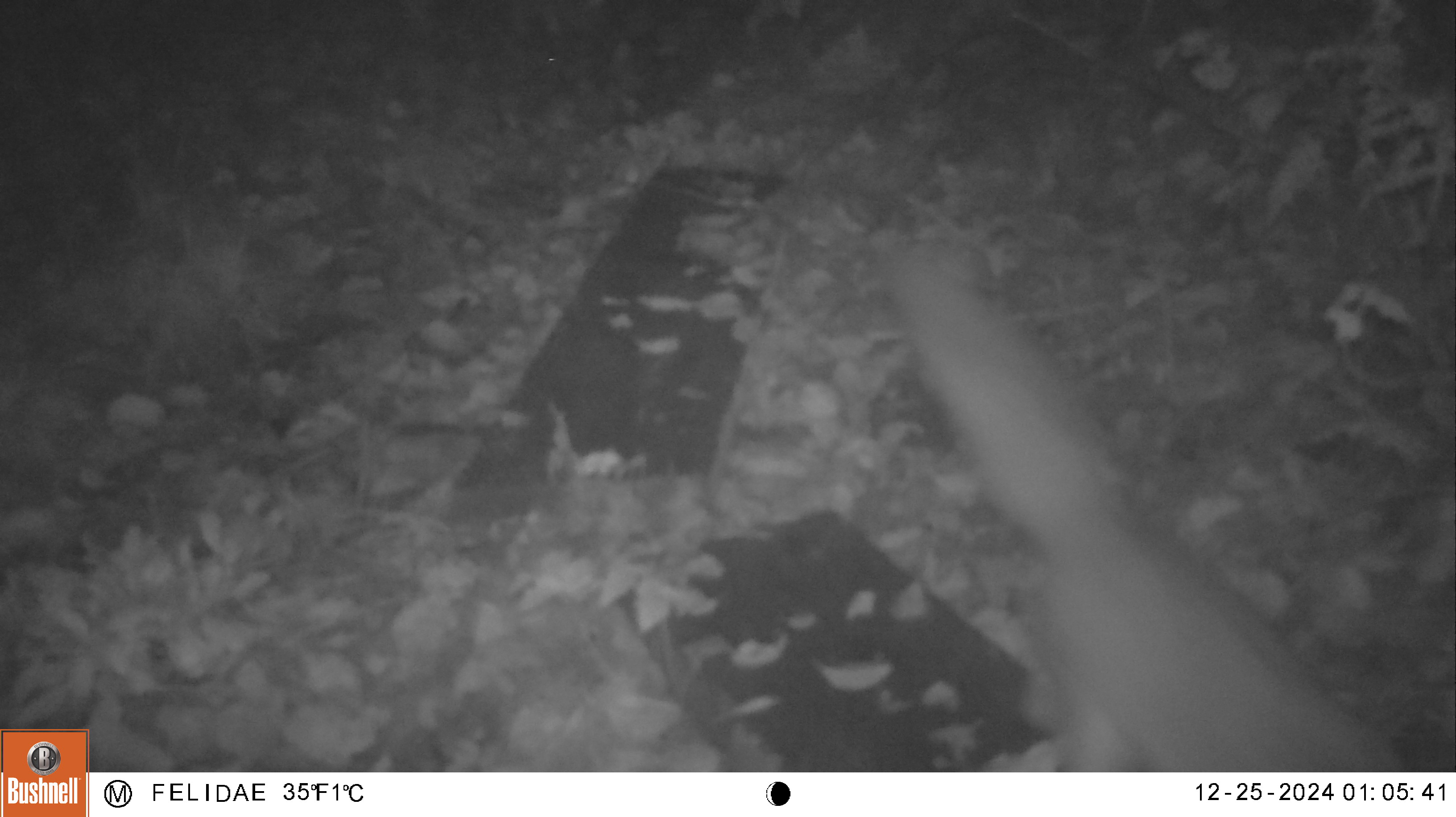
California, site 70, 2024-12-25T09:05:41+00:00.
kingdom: Animalia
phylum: Chordata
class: Mammalia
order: Carnivora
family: Canidae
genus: Urocyon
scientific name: Urocyon cinereoargenteus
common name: gray fox